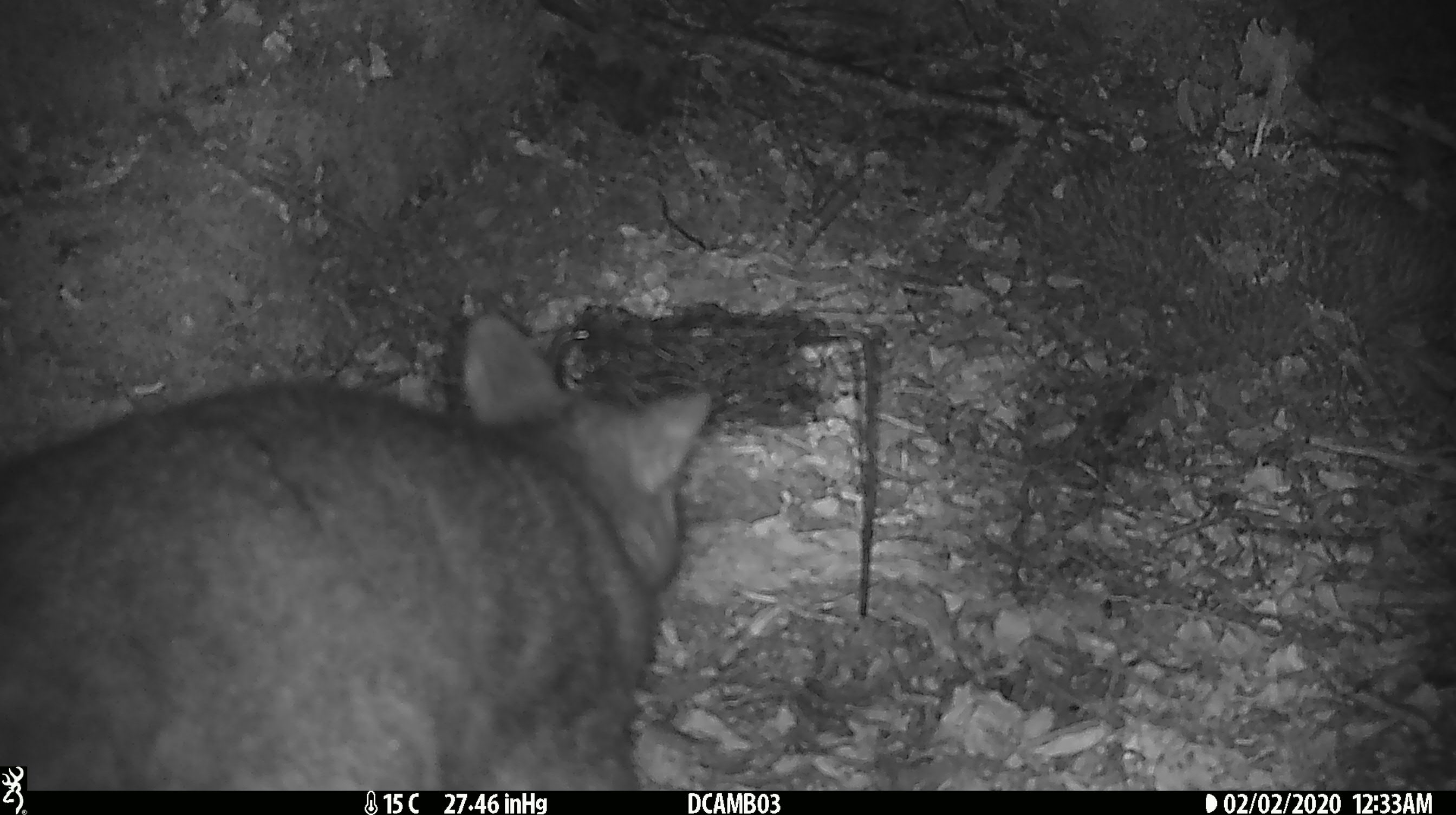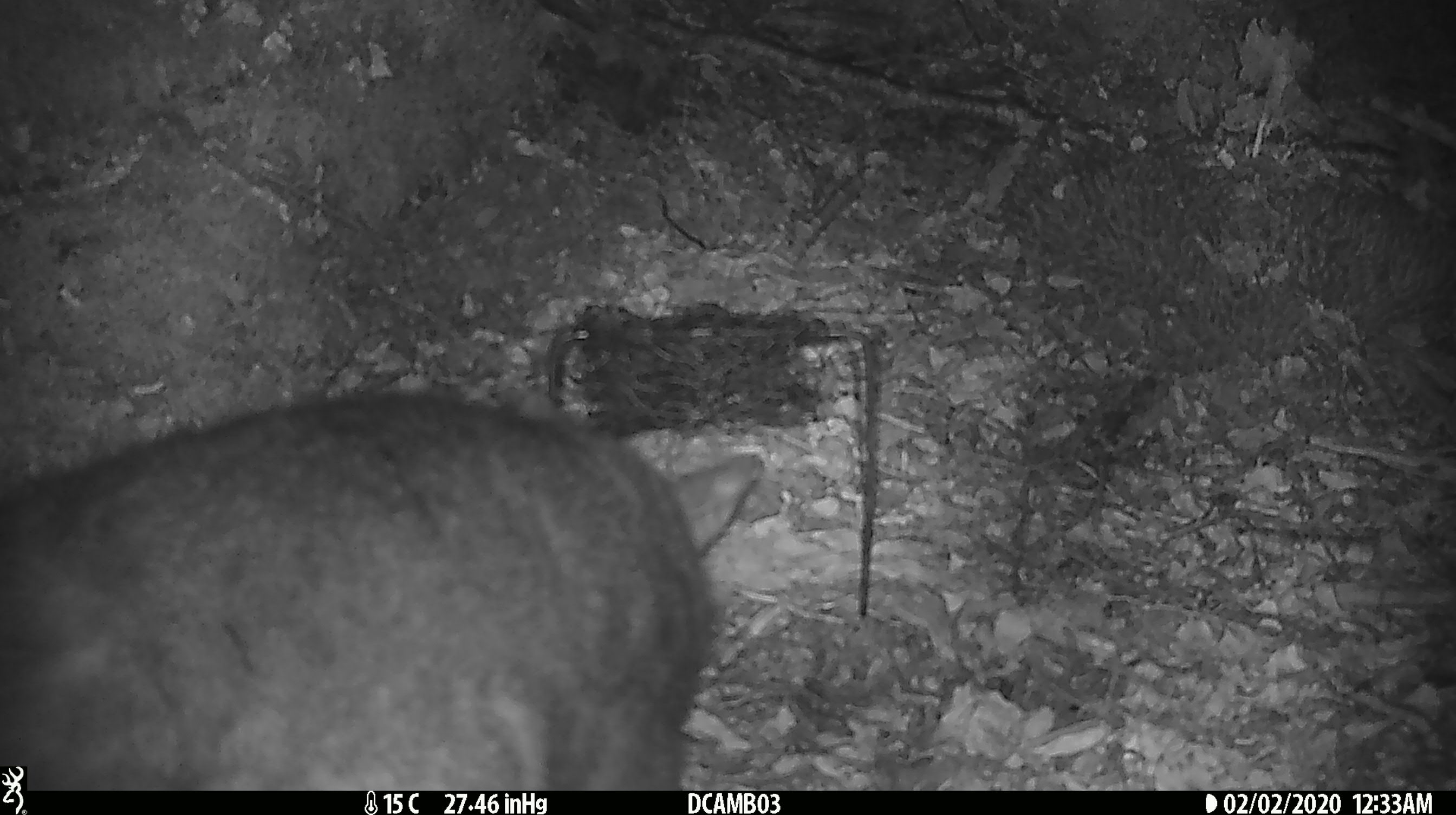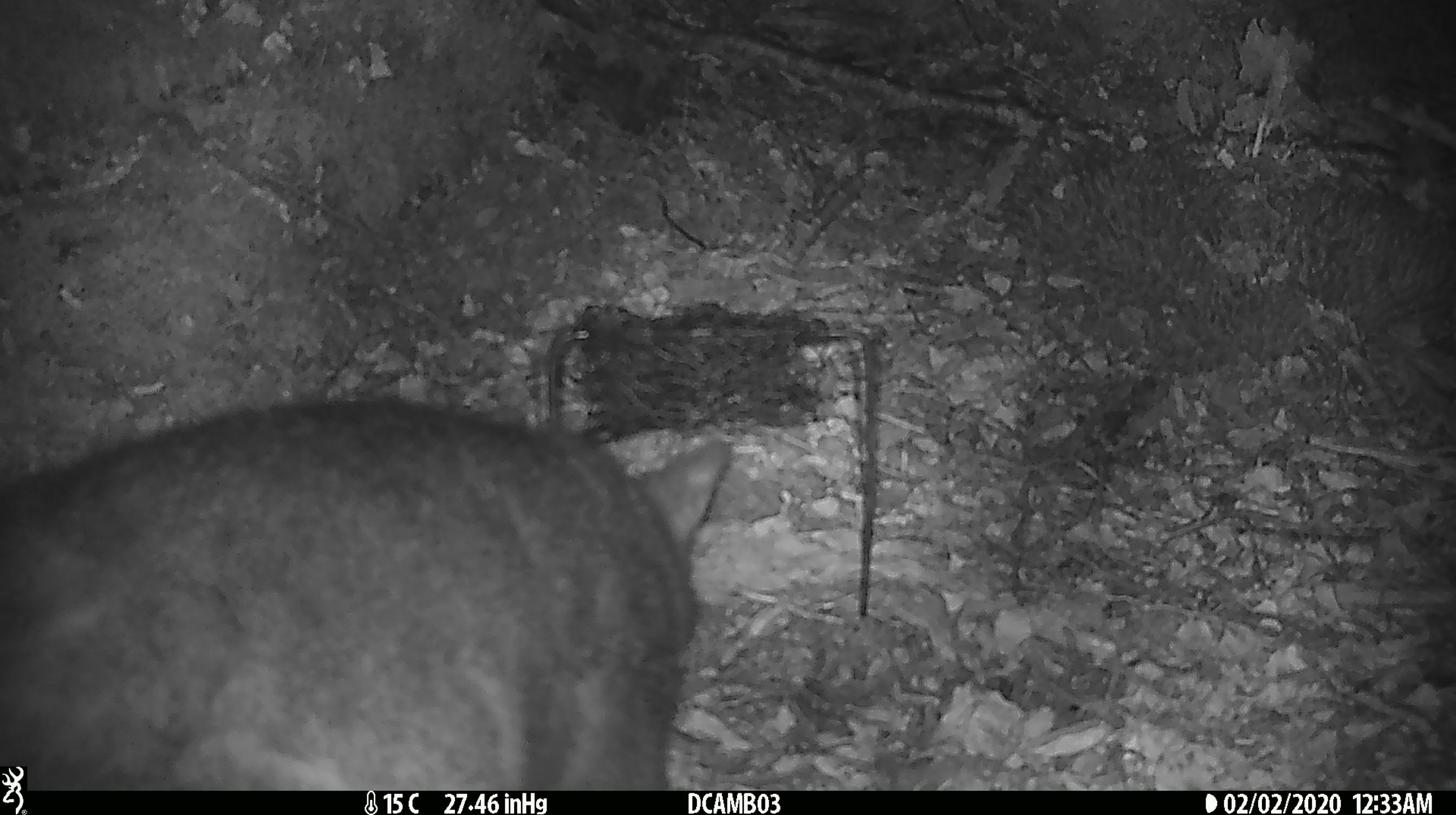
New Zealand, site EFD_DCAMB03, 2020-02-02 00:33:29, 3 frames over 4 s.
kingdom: Animalia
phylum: Chordata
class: Mammalia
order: Diprotodontia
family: Phalangeridae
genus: Trichosurus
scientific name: Trichosurus vulpecula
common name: common brushtail possum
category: possum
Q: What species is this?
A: Possum (common brushtail possum) (Trichosurus vulpecula).